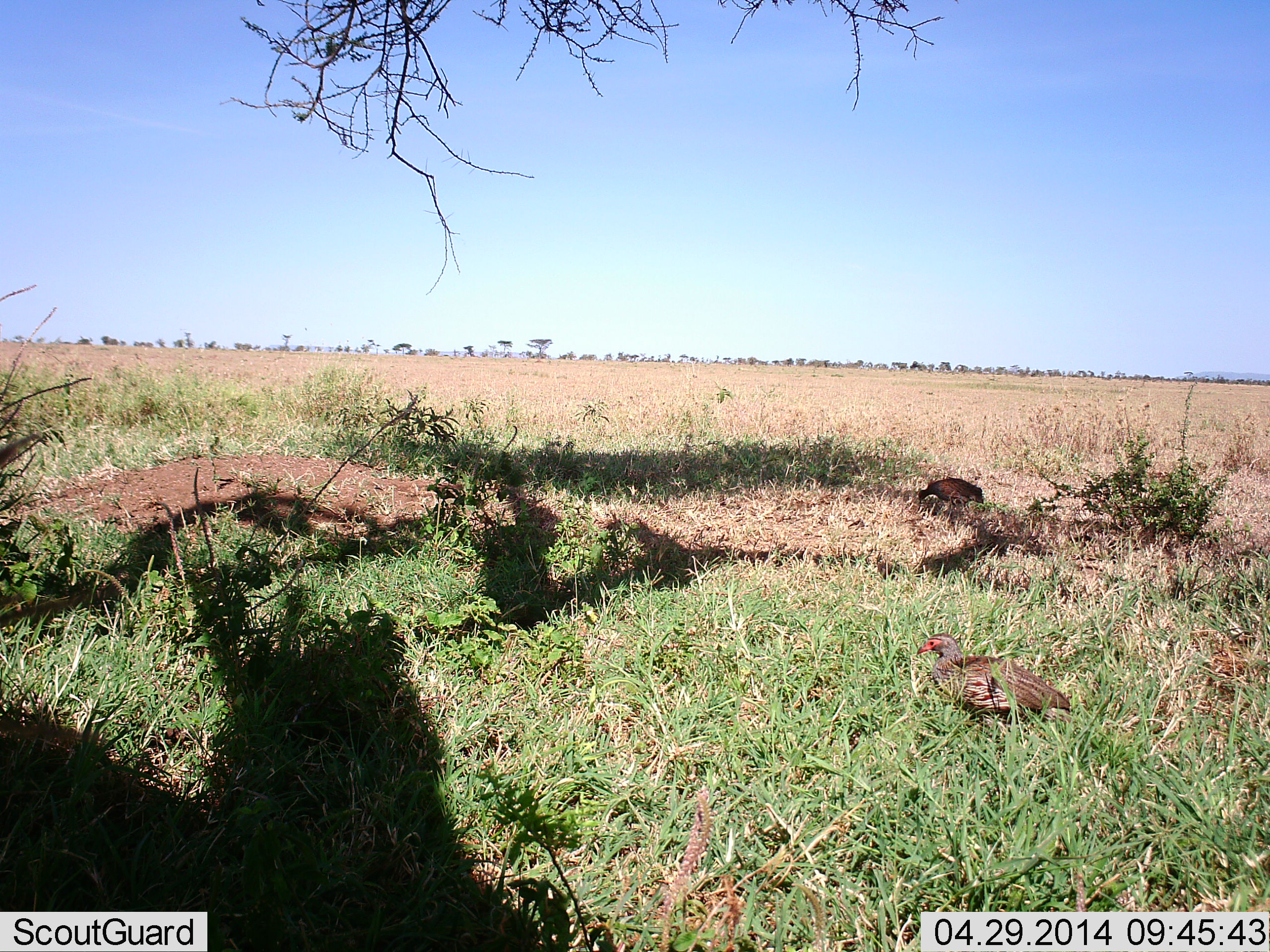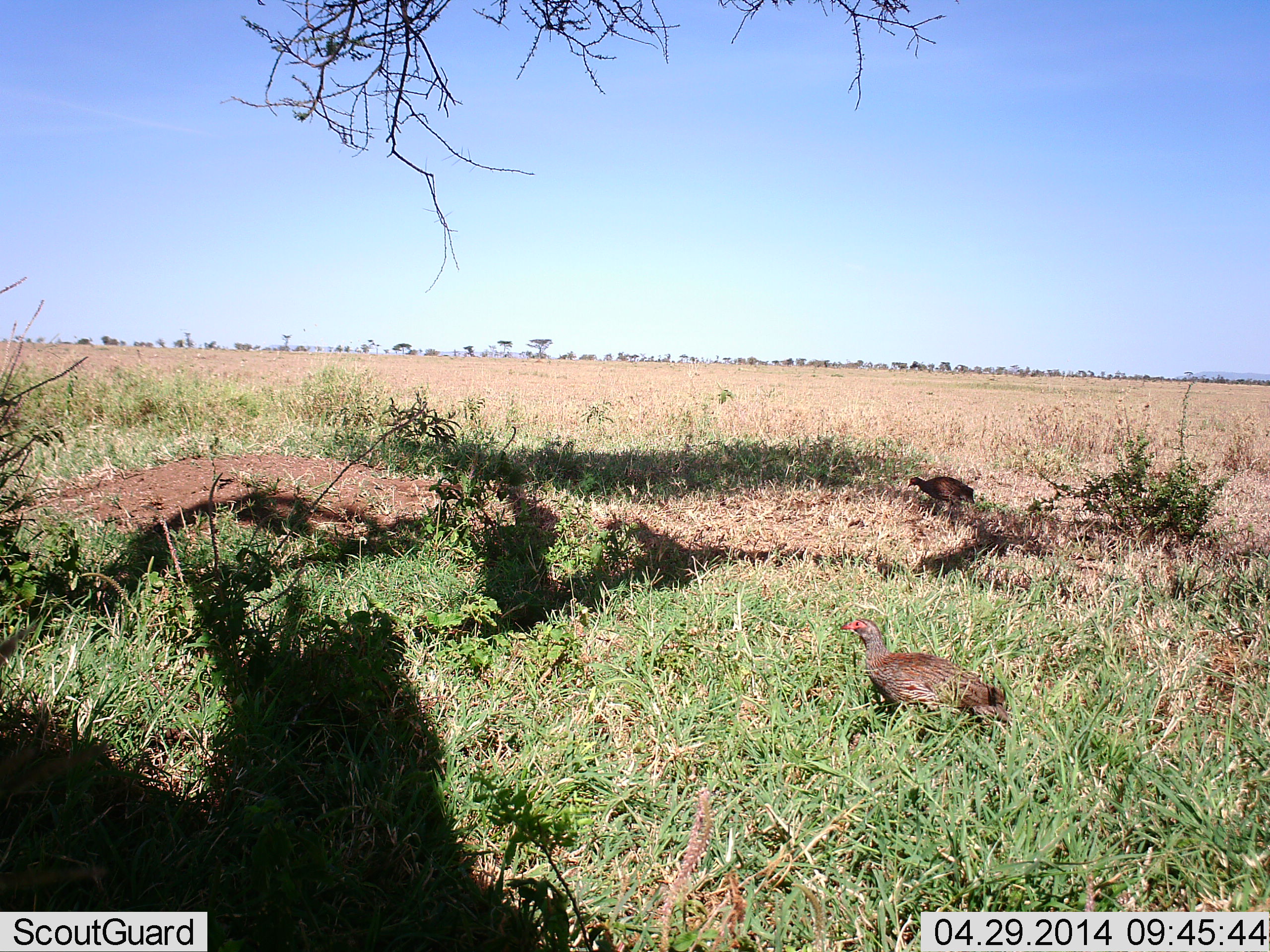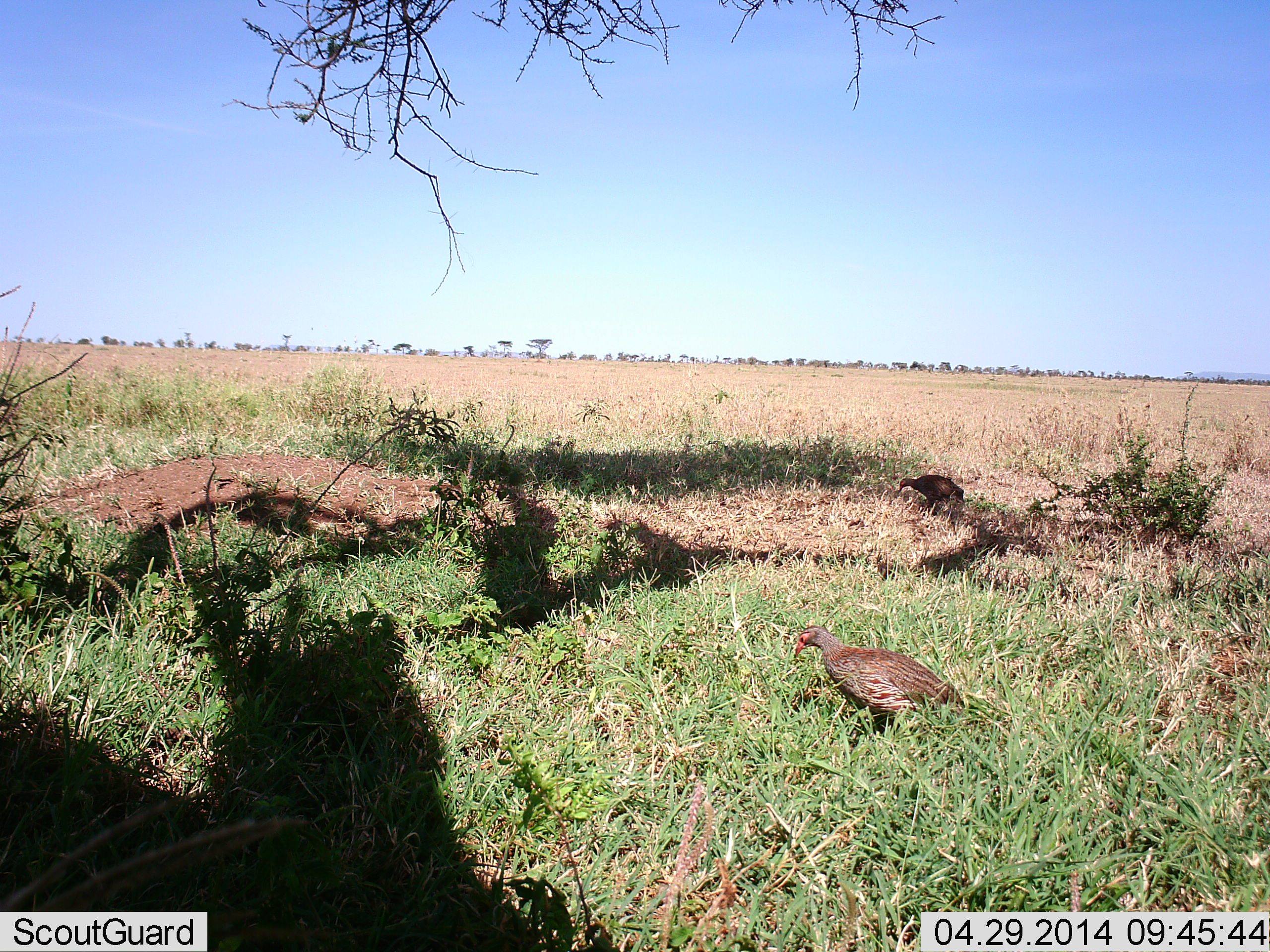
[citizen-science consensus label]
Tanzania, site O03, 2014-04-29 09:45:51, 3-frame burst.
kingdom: Animalia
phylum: Chordata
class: Aves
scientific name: Aves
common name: bird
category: otherbird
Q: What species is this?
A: Otherbird (bird) (Aves).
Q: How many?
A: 2.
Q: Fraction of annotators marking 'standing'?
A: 10%.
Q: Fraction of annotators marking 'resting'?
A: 0%.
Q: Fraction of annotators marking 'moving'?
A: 80%.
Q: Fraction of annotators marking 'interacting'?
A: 0%.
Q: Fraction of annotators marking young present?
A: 0%.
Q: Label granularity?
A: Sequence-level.